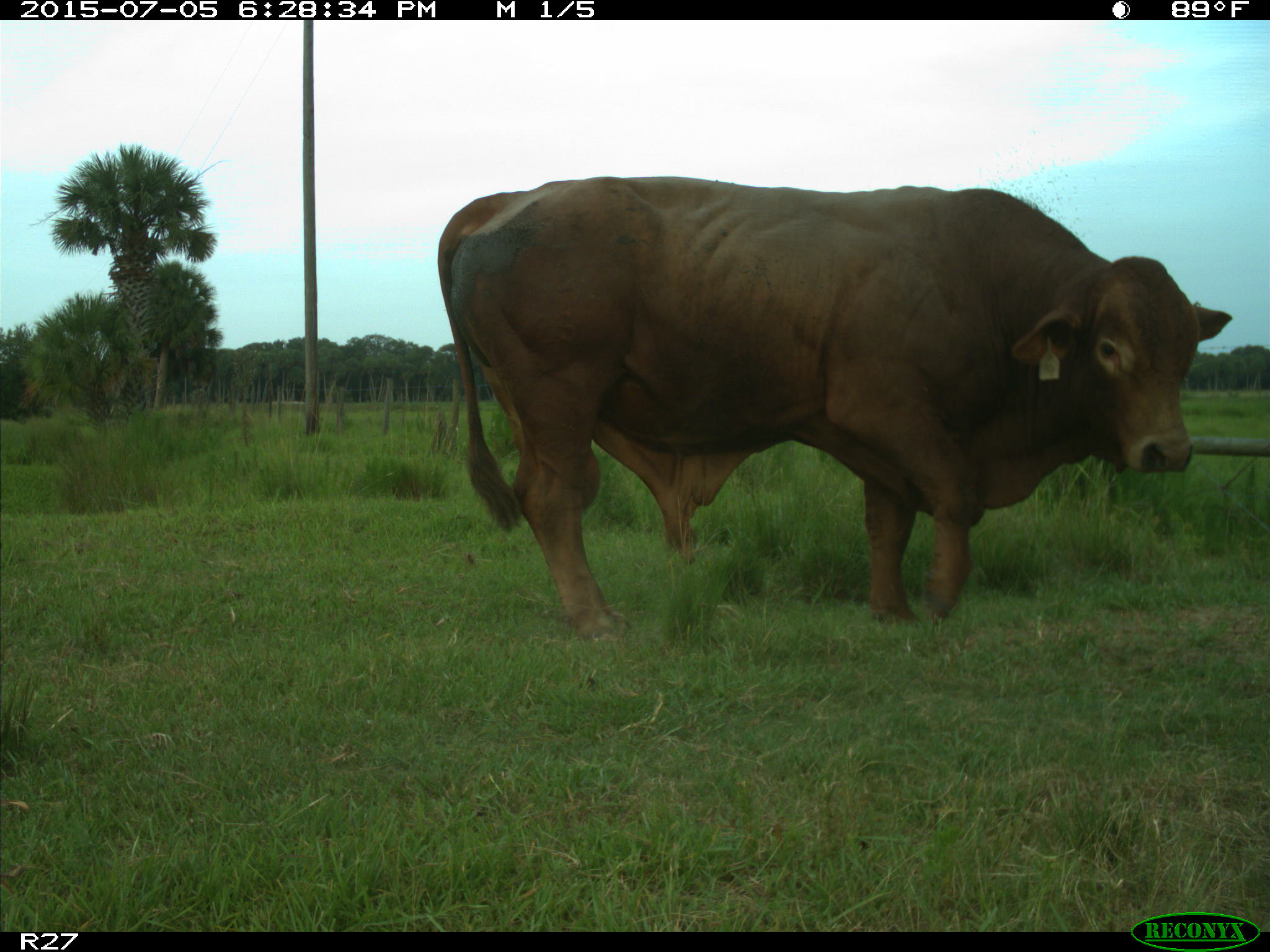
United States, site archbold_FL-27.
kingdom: Animalia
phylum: Chordata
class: Mammalia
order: Artiodactyla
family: Bovidae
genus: Bos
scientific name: Bos taurus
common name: domestic cow